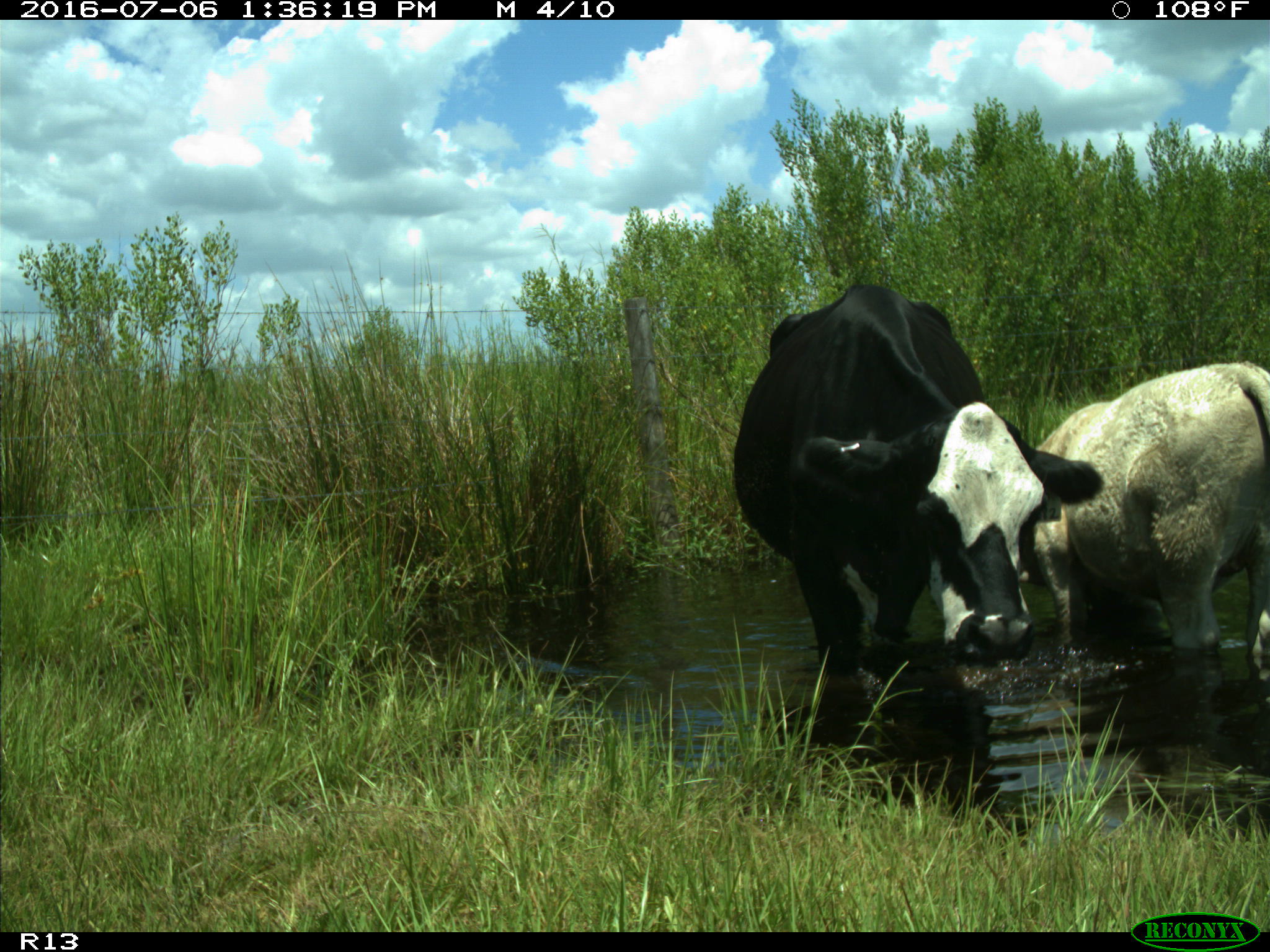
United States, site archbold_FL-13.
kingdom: Animalia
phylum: Chordata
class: Mammalia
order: Artiodactyla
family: Bovidae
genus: Bos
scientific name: Bos taurus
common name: domestic cow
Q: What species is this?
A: Bos taurus (domestic cow).